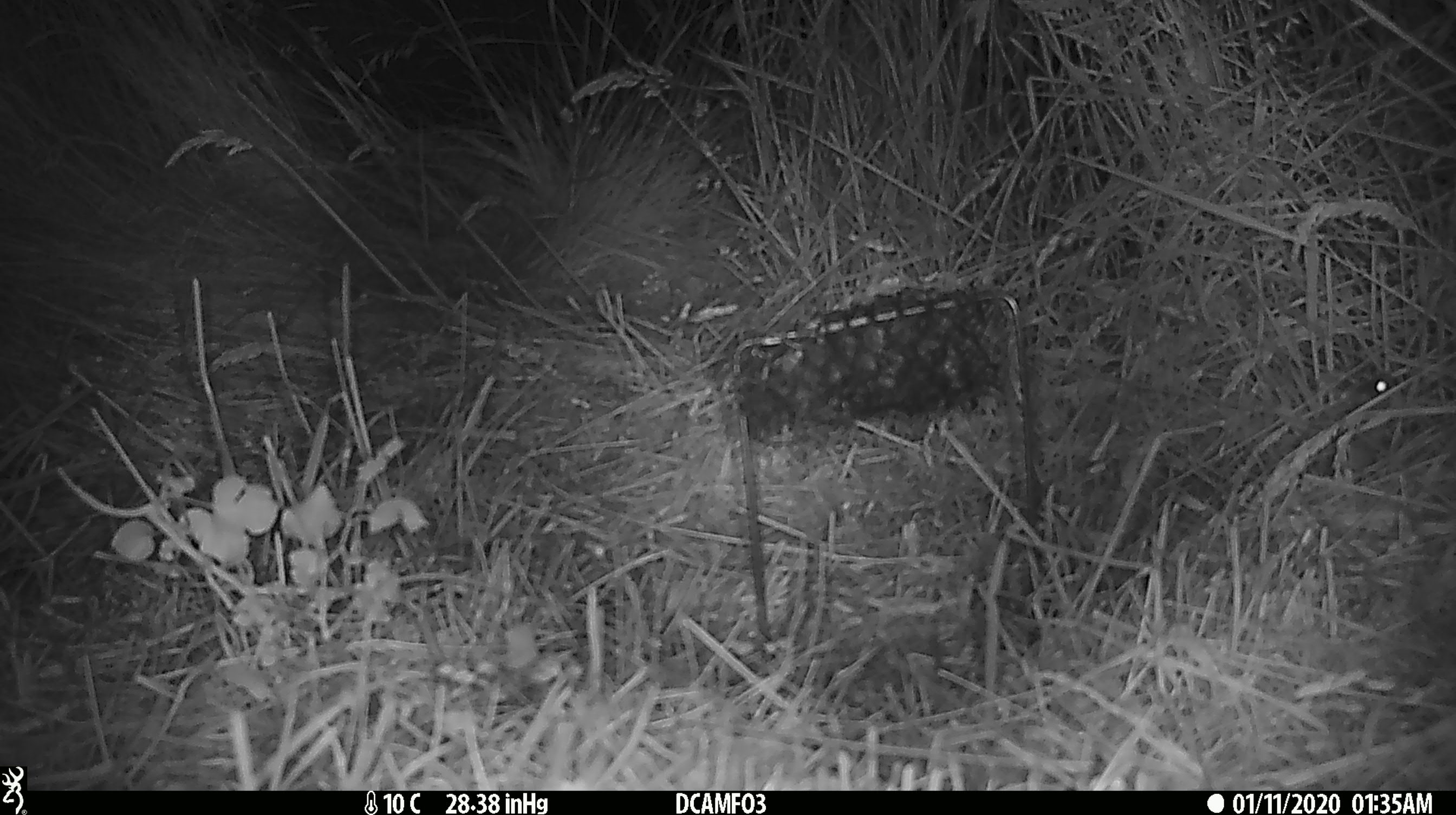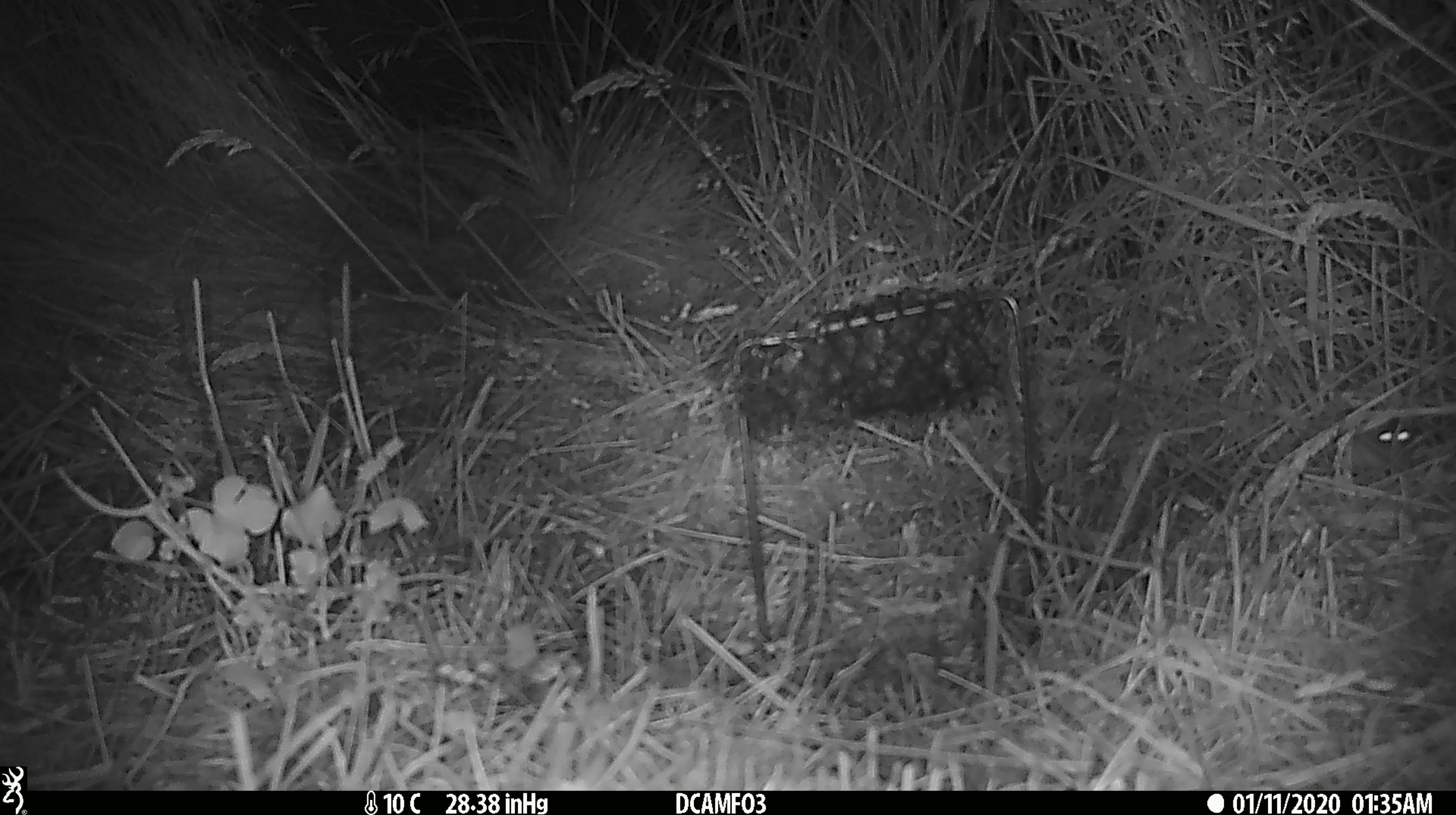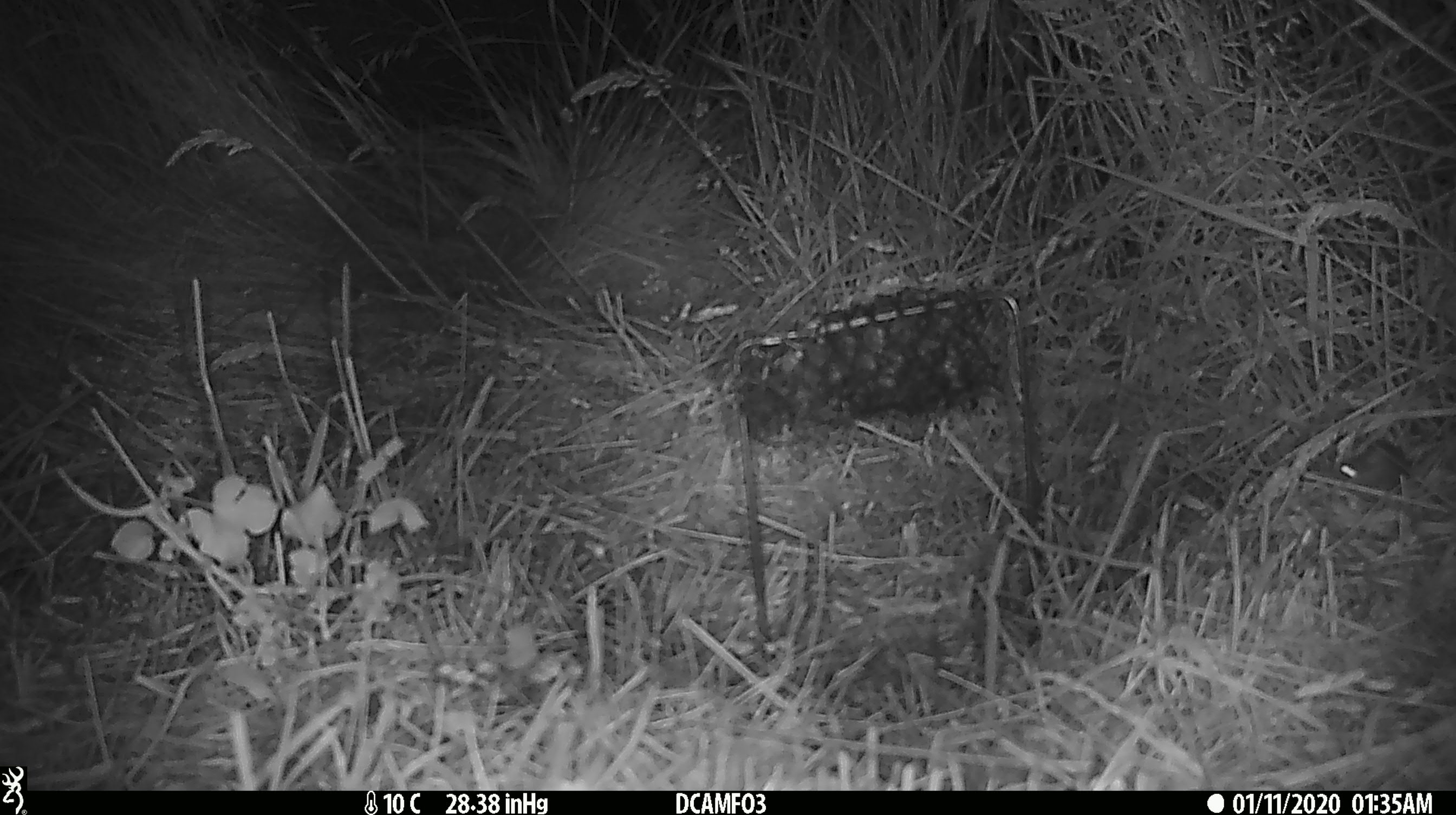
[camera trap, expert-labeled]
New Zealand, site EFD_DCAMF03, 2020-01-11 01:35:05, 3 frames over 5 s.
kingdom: Animalia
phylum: Chordata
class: Mammalia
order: Rodentia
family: Muridae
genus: Mus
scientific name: Mus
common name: mouse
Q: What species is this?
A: Mouse (Mus).